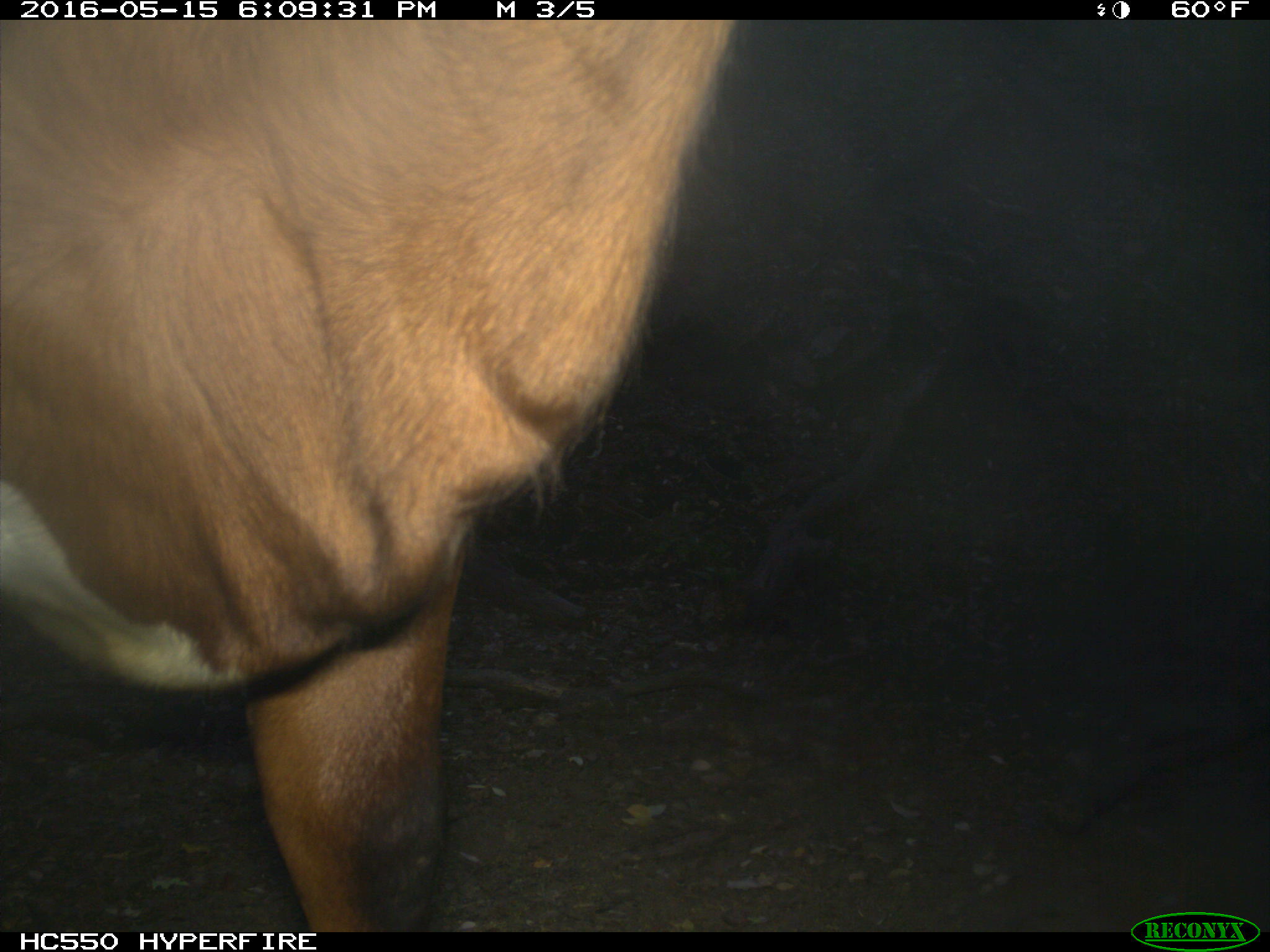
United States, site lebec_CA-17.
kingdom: Animalia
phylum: Chordata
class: Mammalia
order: Artiodactyla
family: Bovidae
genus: Bos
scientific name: Bos taurus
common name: domestic cow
Bos taurus (domestic cow).